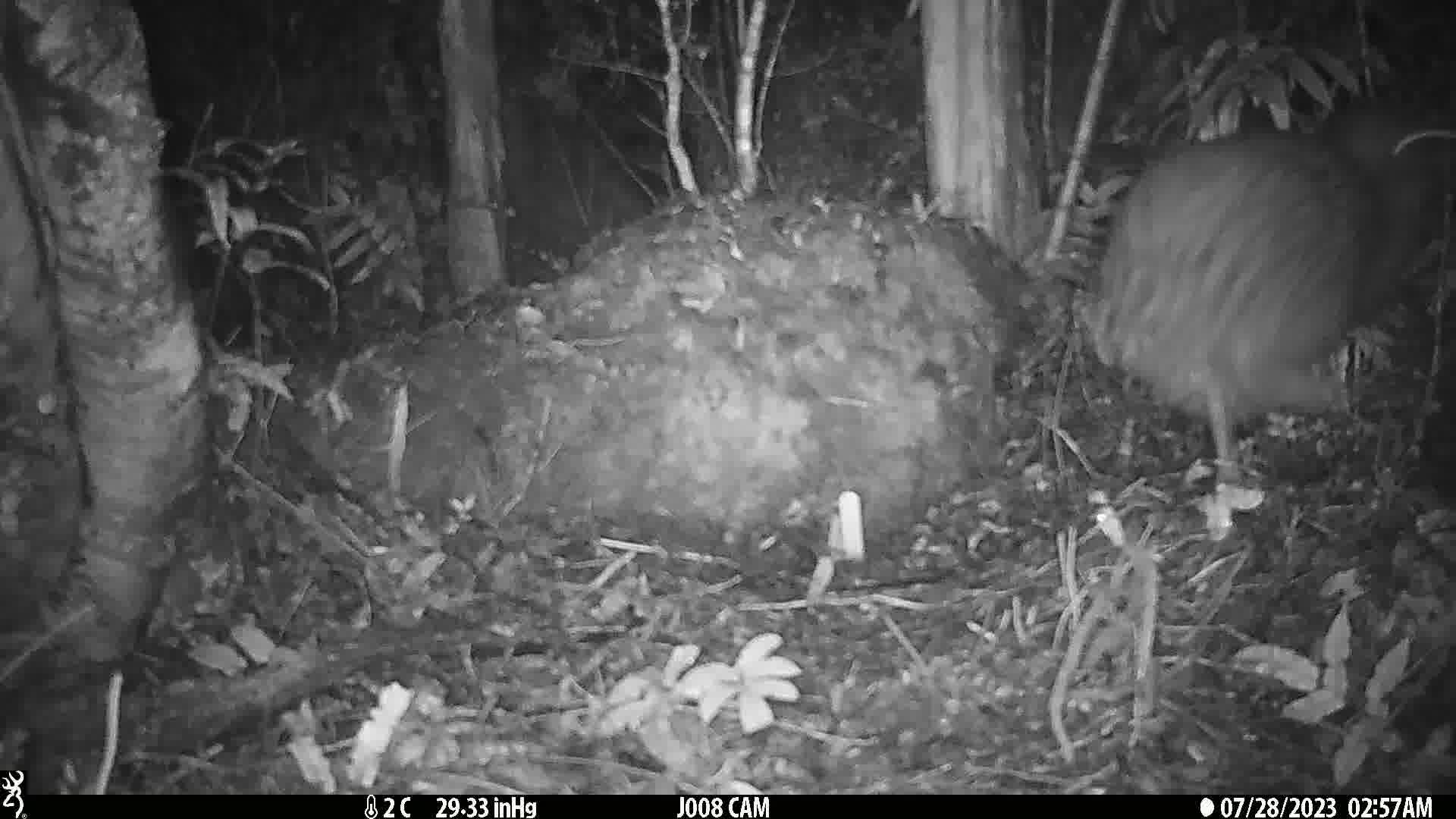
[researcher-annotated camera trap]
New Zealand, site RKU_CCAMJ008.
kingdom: Animalia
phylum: Chordata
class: Aves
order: Apterygiformes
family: Apterygidae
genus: Apteryx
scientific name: Apteryx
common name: kiwi